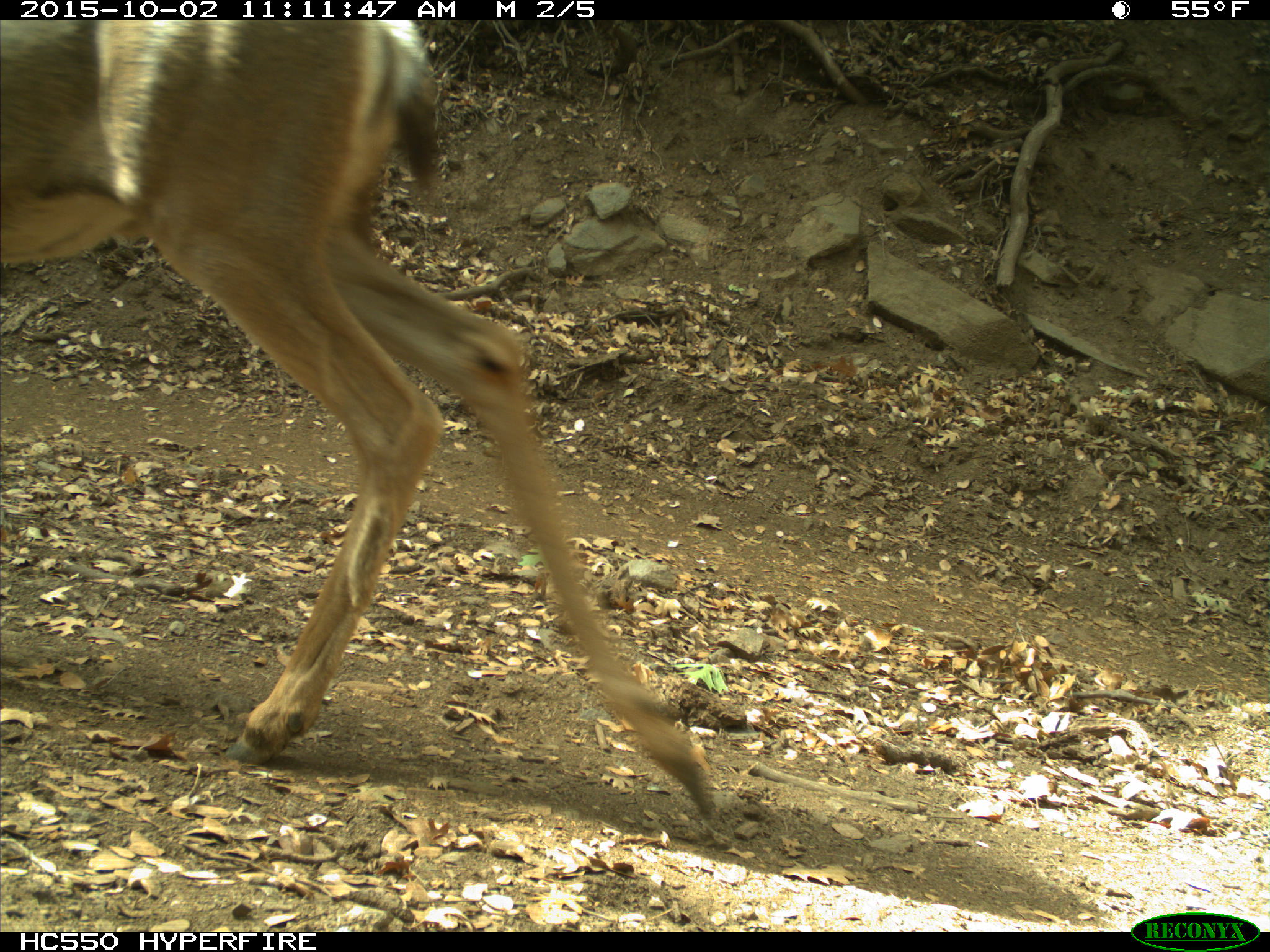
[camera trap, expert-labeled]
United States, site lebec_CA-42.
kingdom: Animalia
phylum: Chordata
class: Mammalia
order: Artiodactyla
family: Cervidae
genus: Odocoileus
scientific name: Odocoileus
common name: deer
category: unidentified deer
Unidentified deer (deer) (Odocoileus).